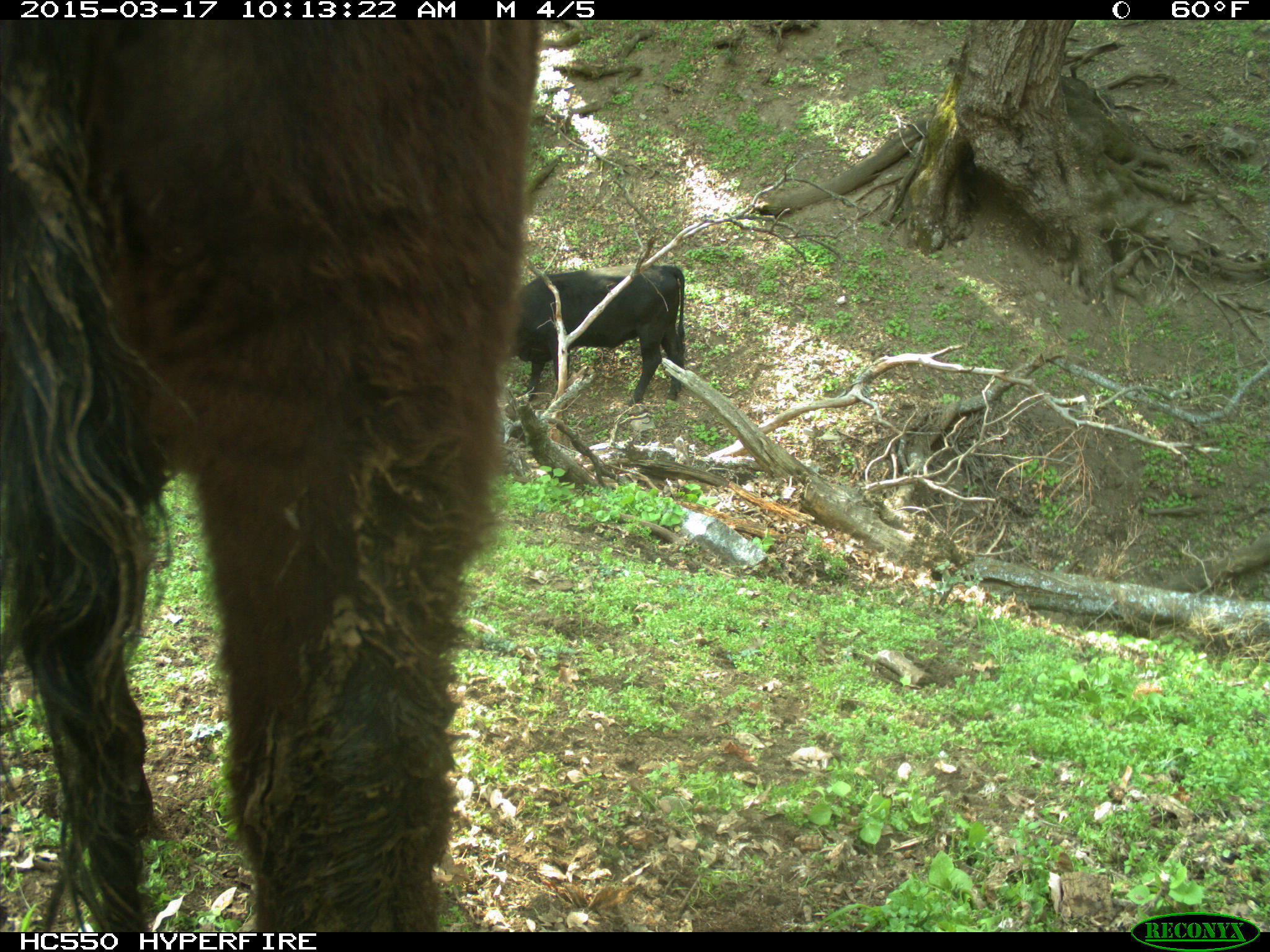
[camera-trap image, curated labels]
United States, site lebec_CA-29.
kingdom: Animalia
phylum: Chordata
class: Mammalia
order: Artiodactyla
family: Bovidae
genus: Bos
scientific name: Bos taurus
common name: domestic cow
Bos taurus (domestic cow).